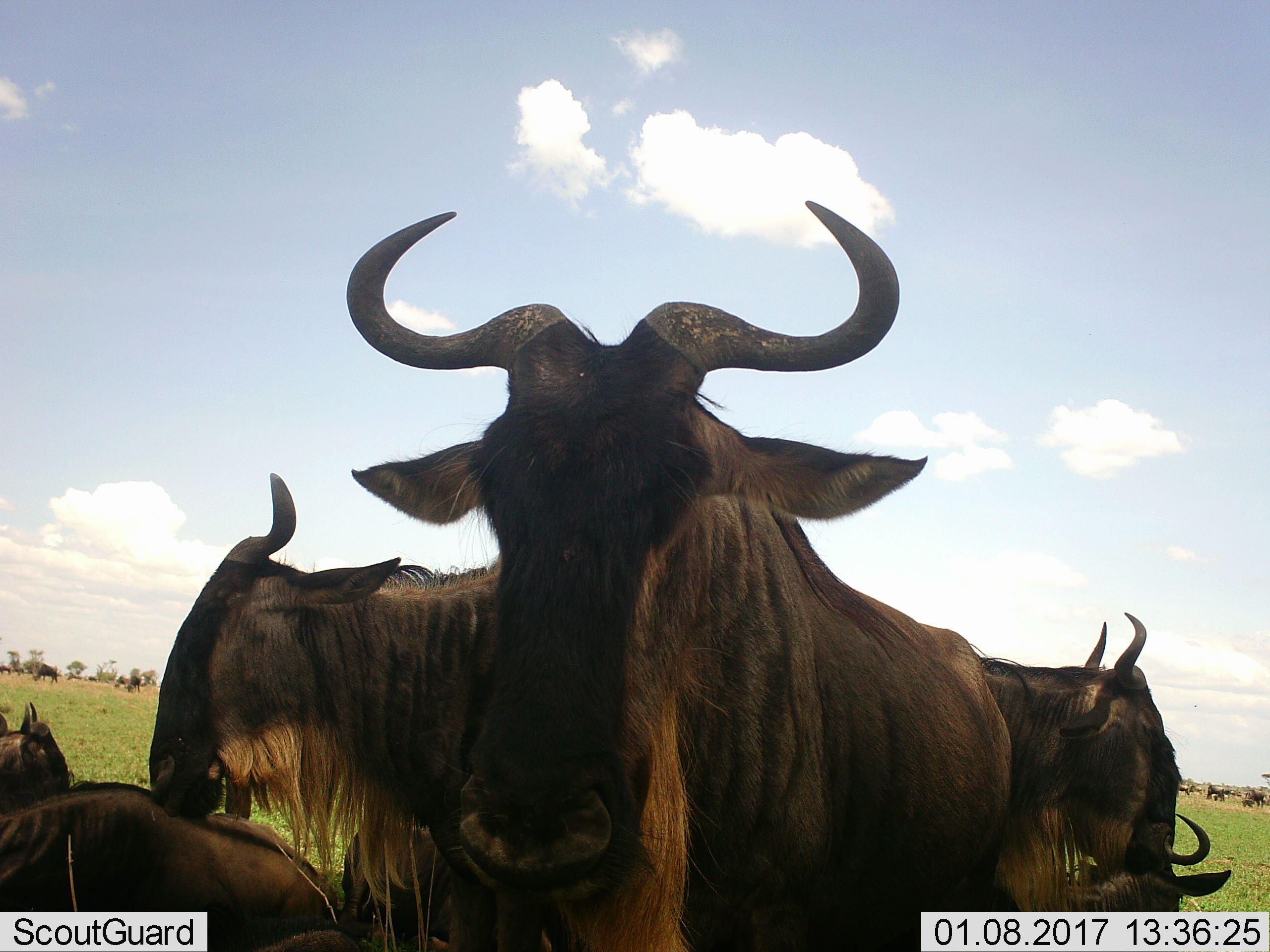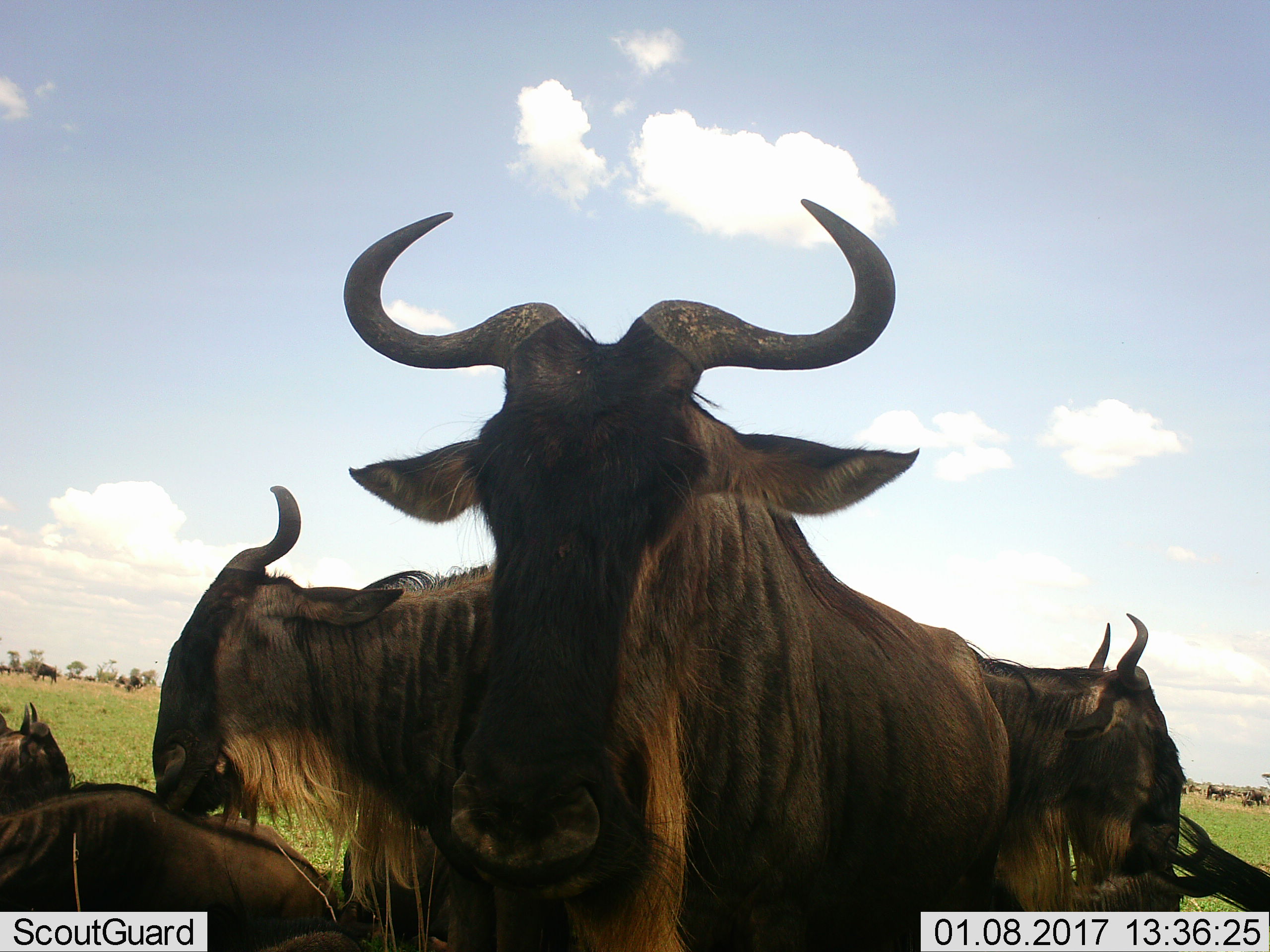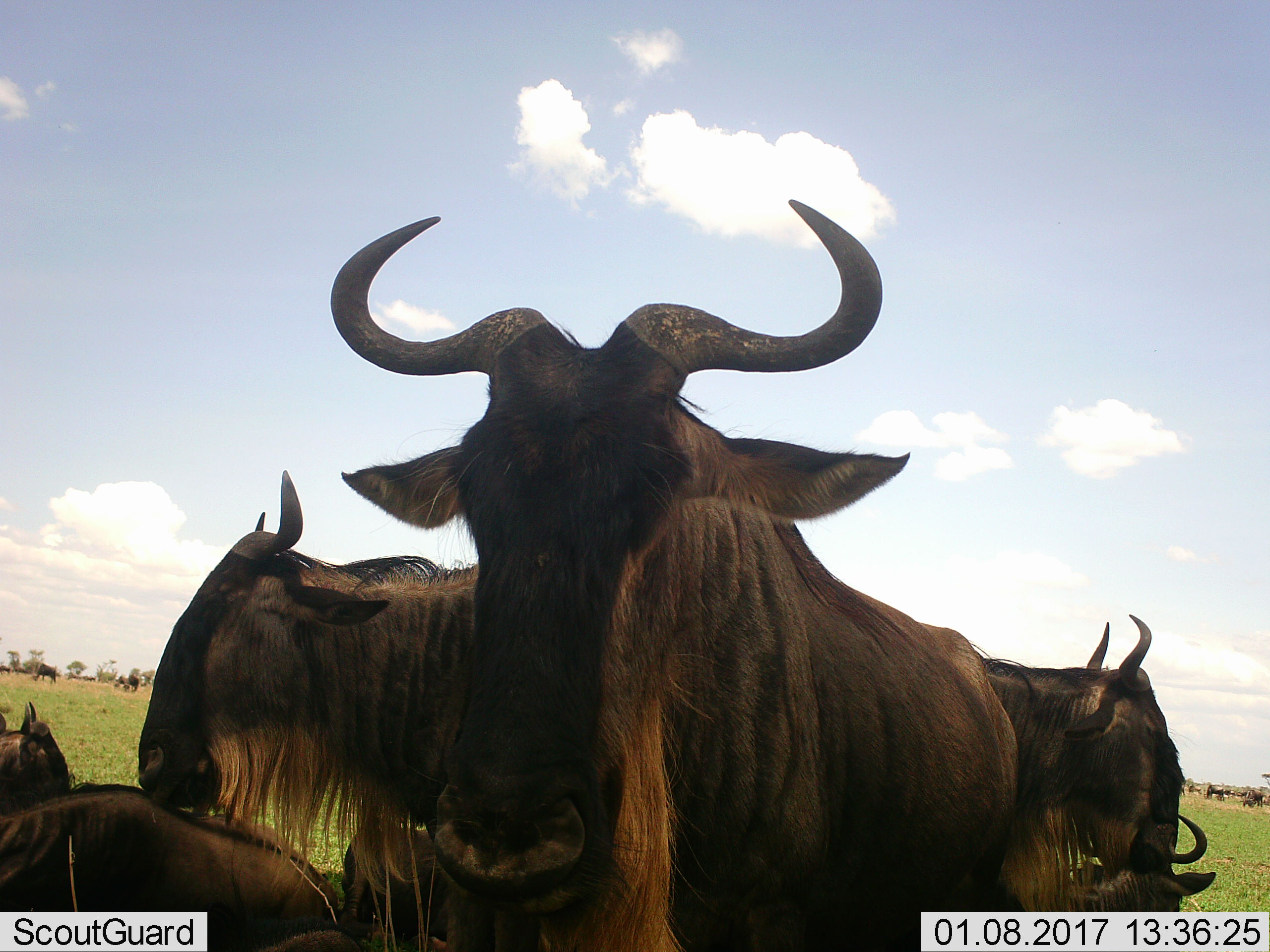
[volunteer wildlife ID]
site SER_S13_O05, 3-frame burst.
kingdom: Animalia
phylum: Chordata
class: Mammalia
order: Artiodactyla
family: Bovidae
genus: Connochaetes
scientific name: Connochaetes taurinus taurinus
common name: blue wildebeest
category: wildebeestblue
Wildebeestblue (blue wildebeest) (Connochaetes taurinus taurinus), count 8. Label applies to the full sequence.